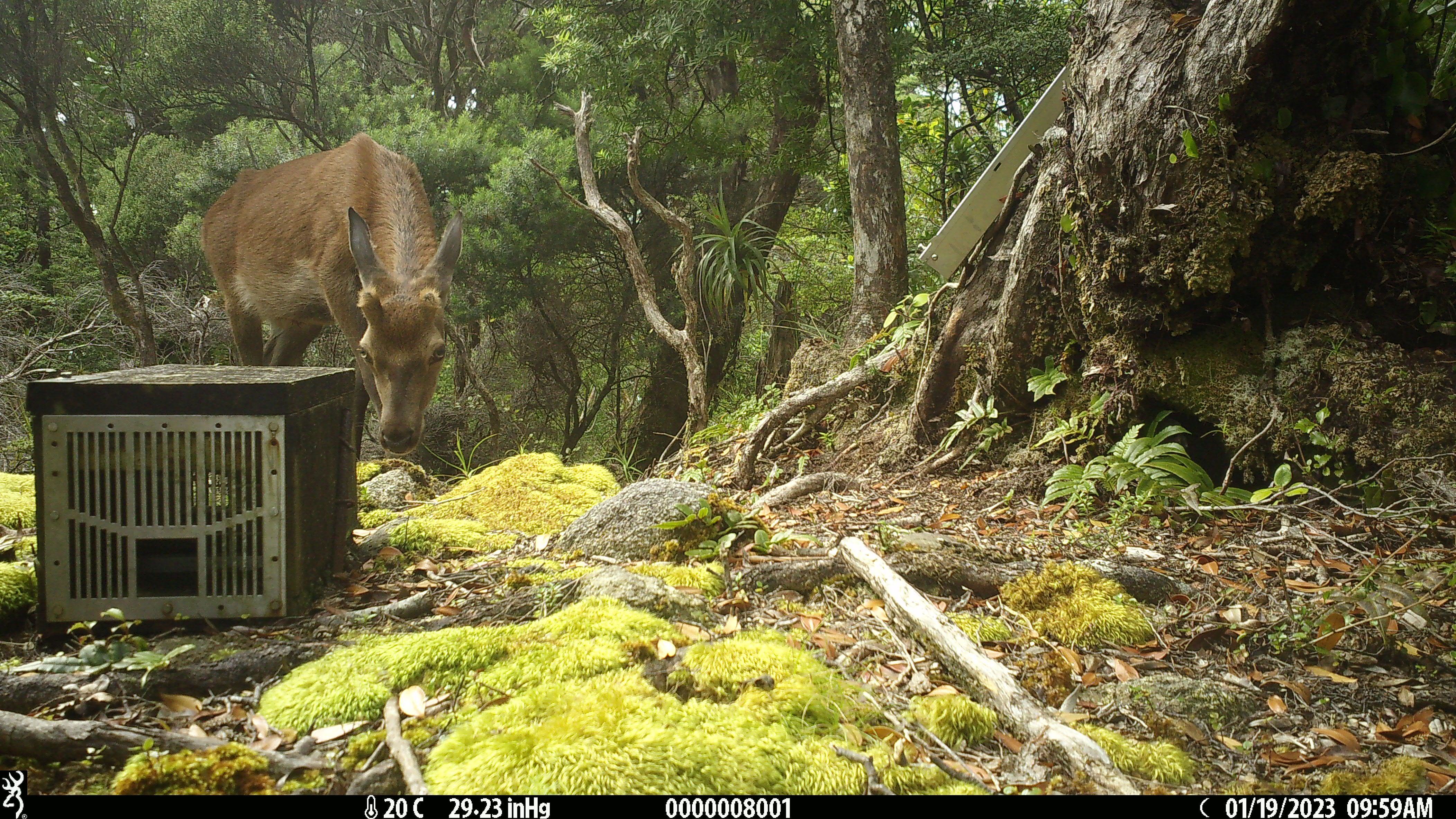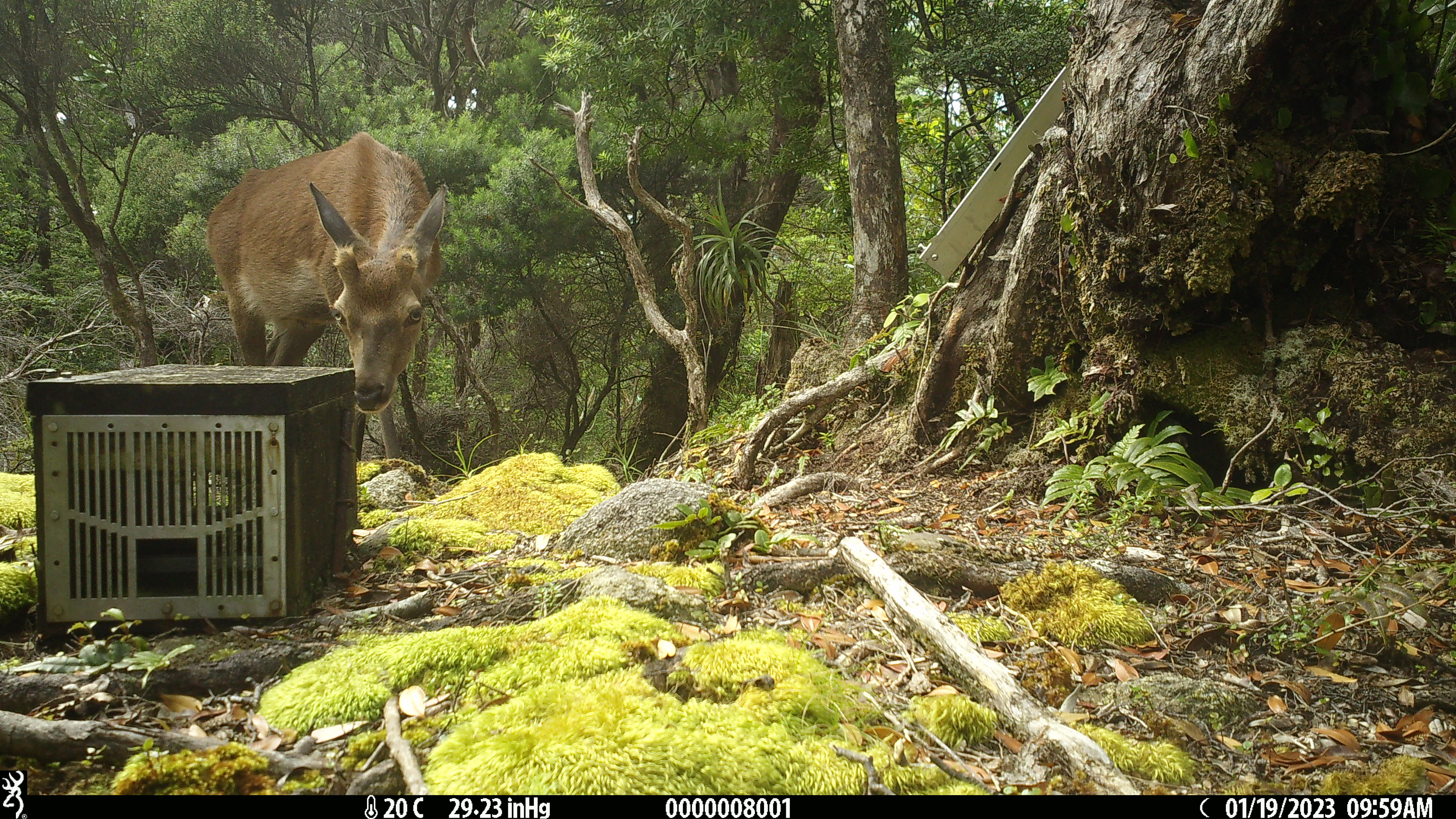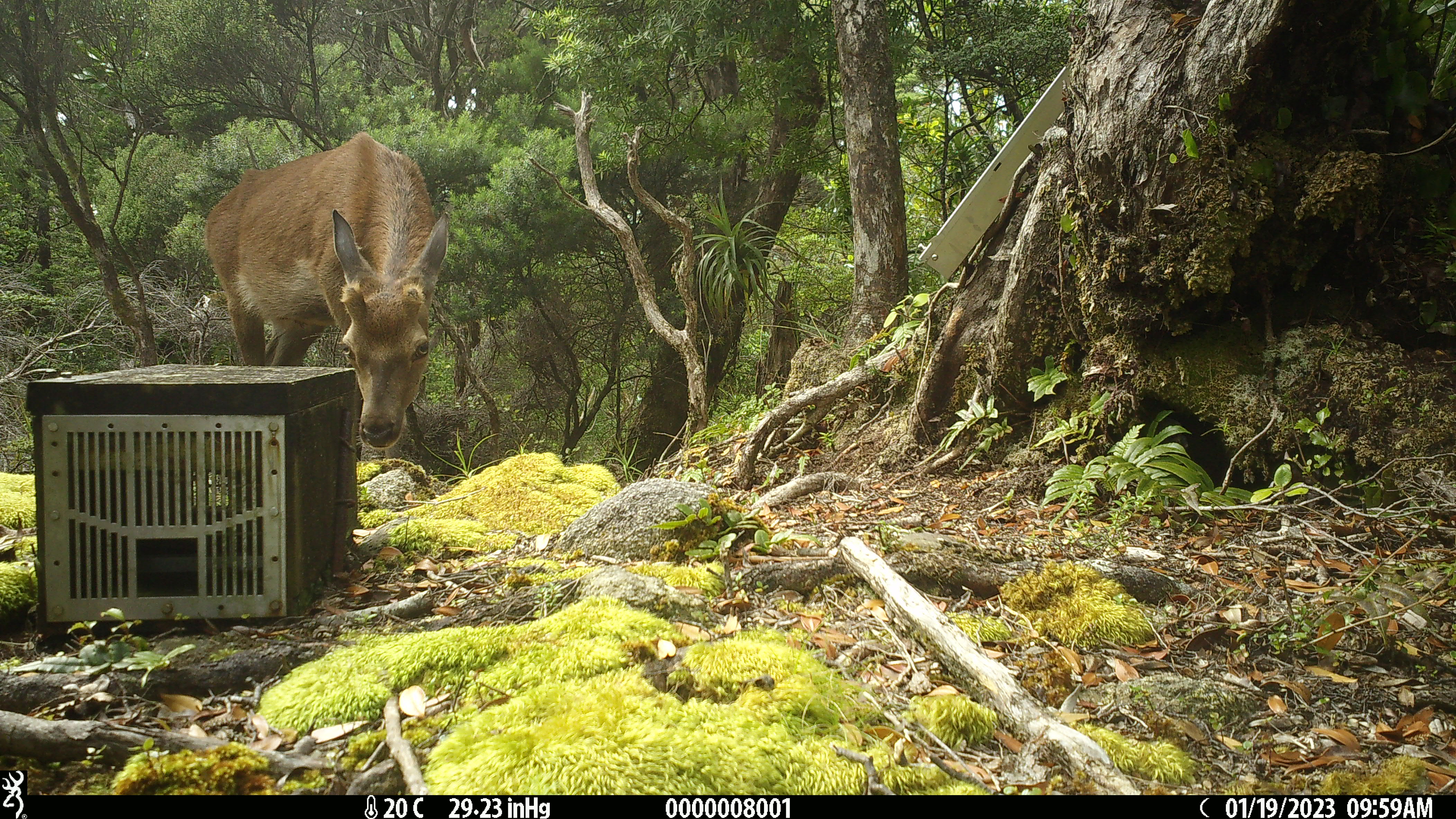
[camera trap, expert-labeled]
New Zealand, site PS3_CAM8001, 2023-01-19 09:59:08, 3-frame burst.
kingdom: Animalia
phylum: Chordata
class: Mammalia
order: Artiodactyla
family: Cervidae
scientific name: Cervidae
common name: deer